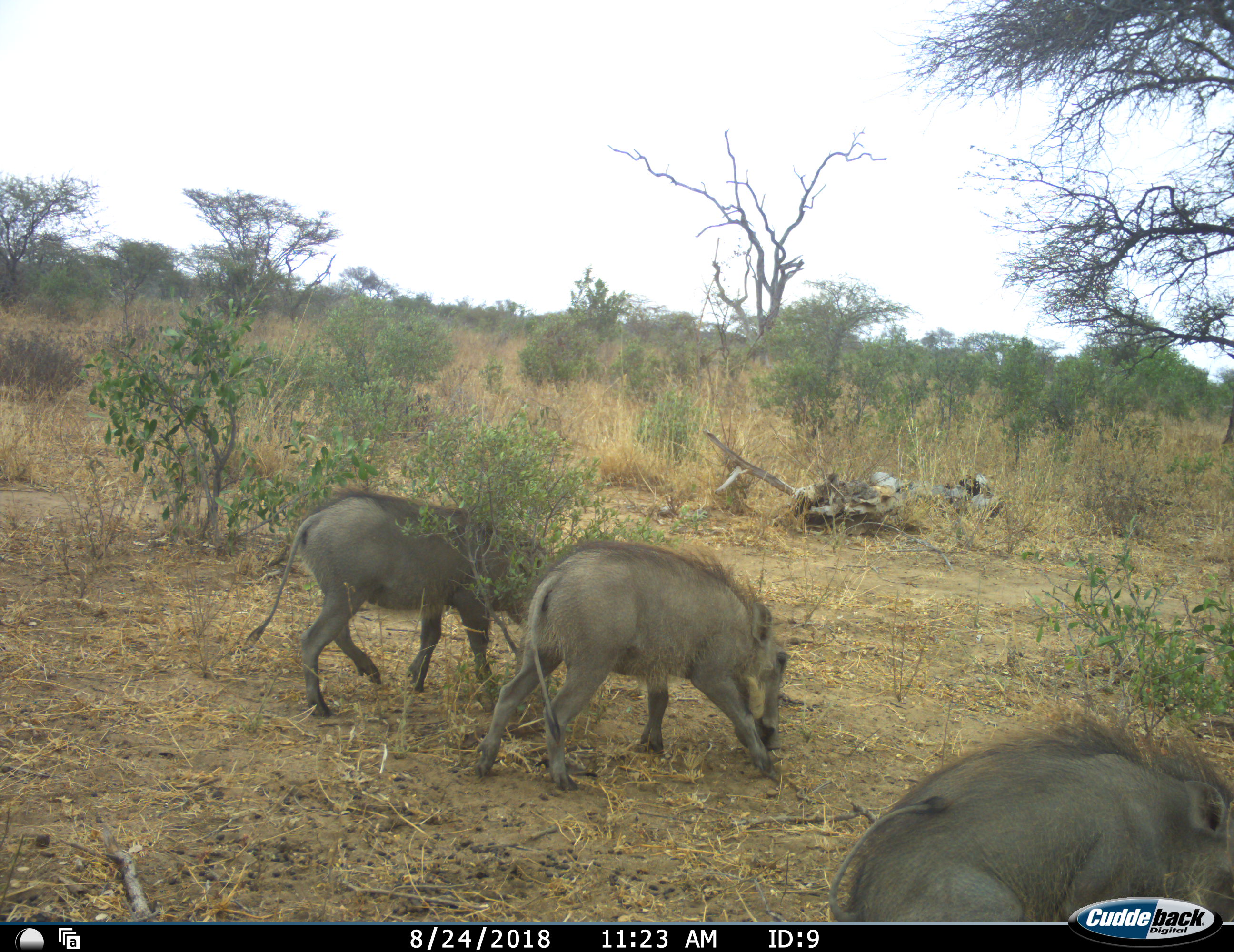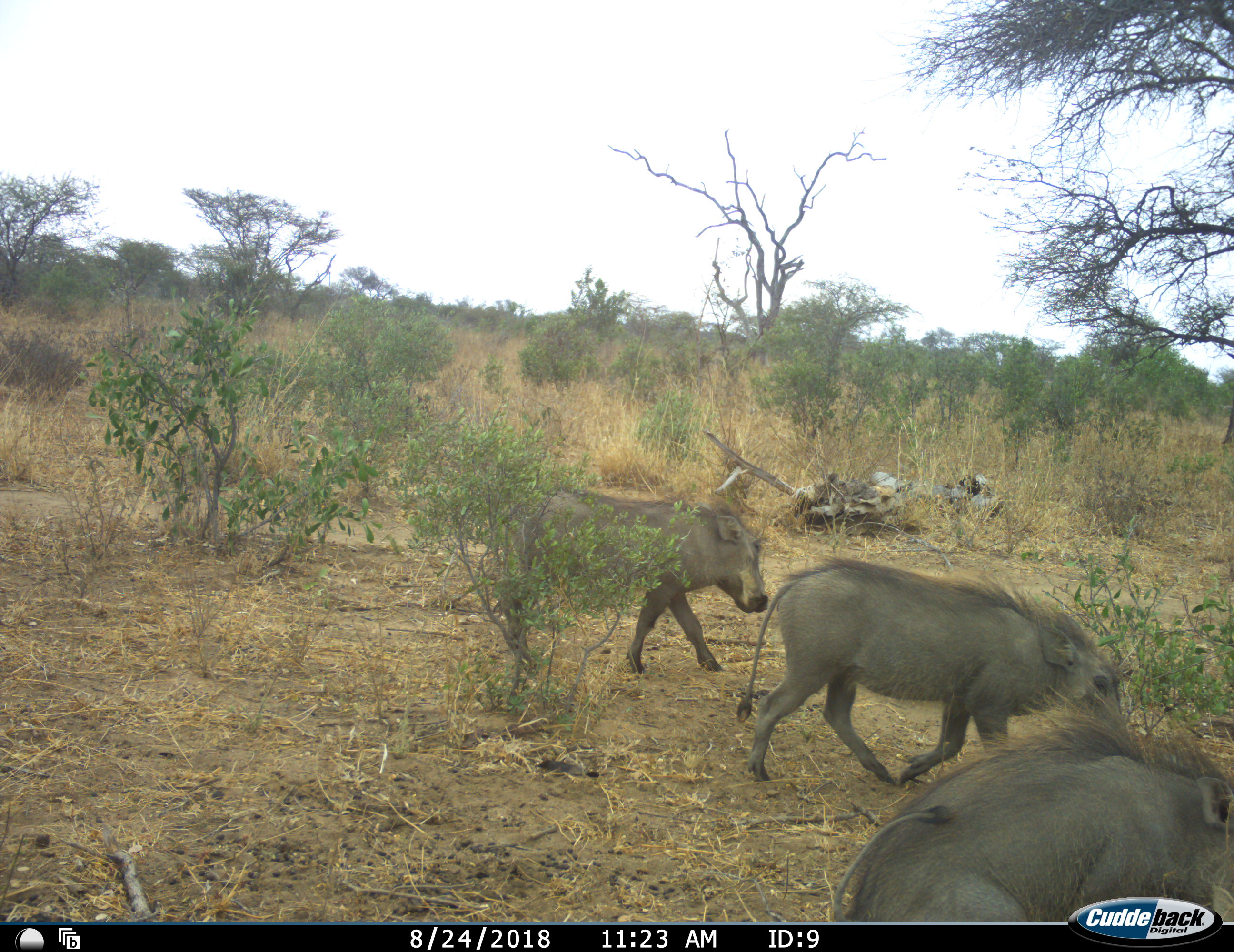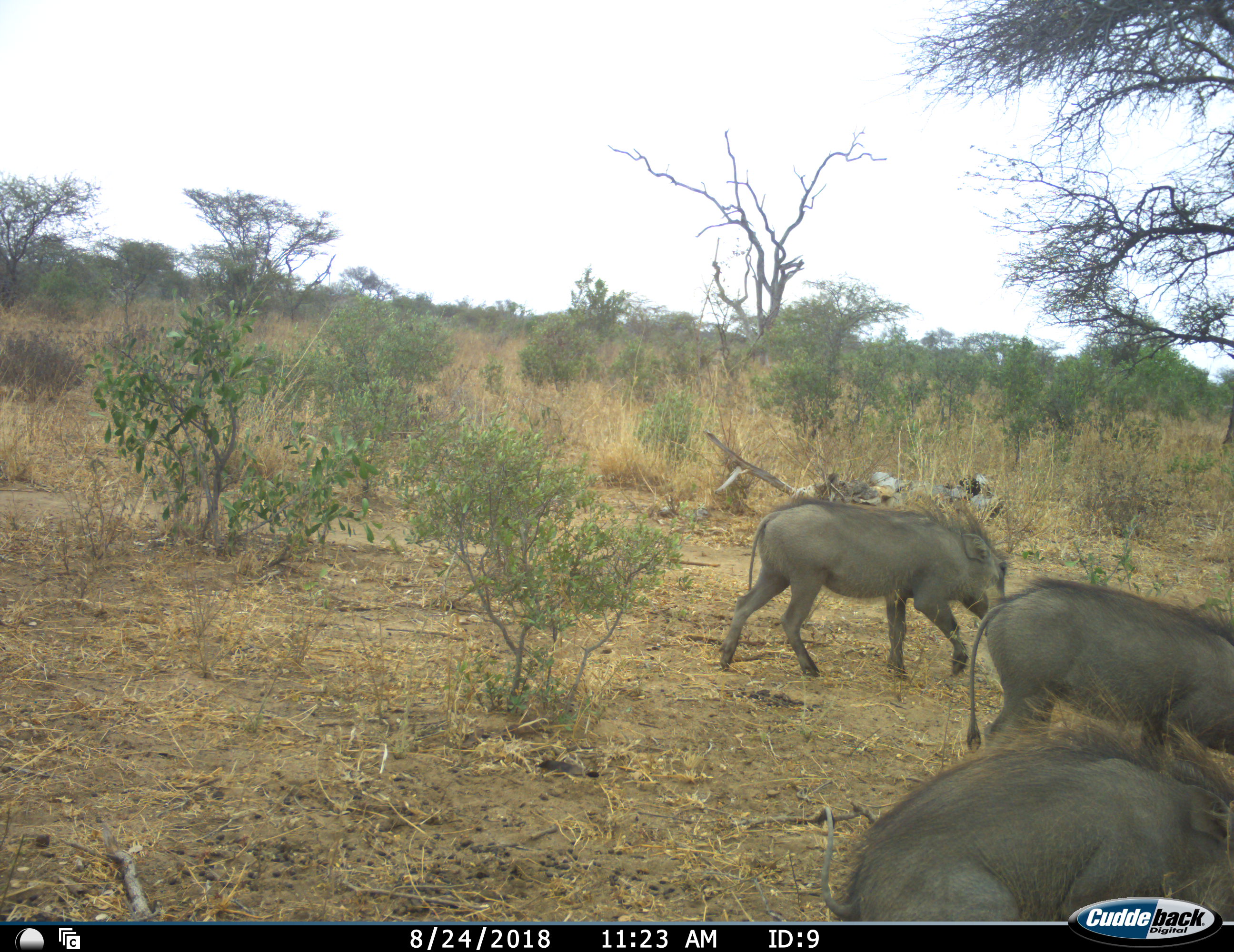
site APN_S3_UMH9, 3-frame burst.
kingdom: Animalia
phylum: Chordata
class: Mammalia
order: Artiodactyla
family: Suidae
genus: Phacochoerus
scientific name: Phacochoerus africanus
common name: warthog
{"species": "warthog (Phacochoerus africanus)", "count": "3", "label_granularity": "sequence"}